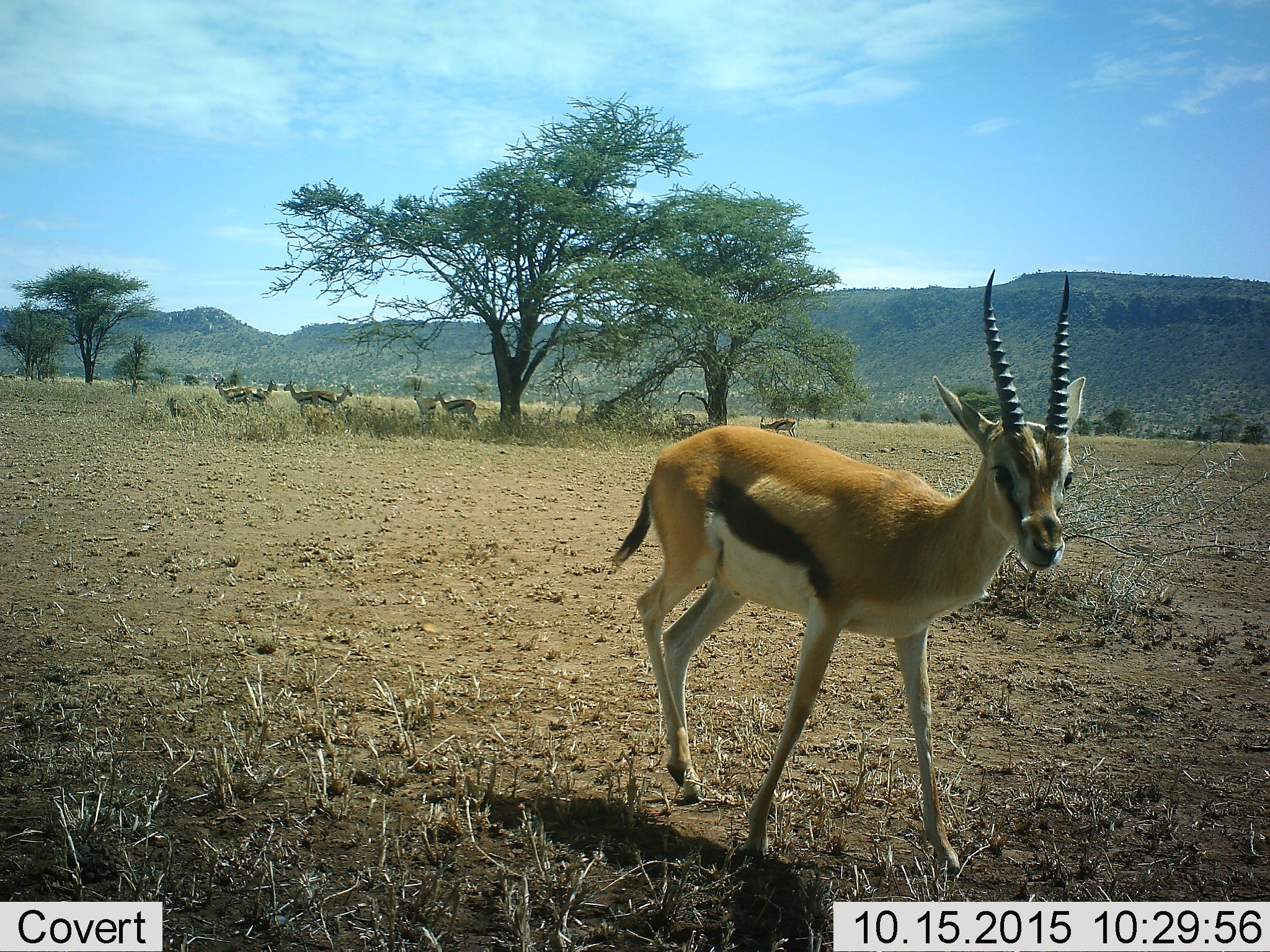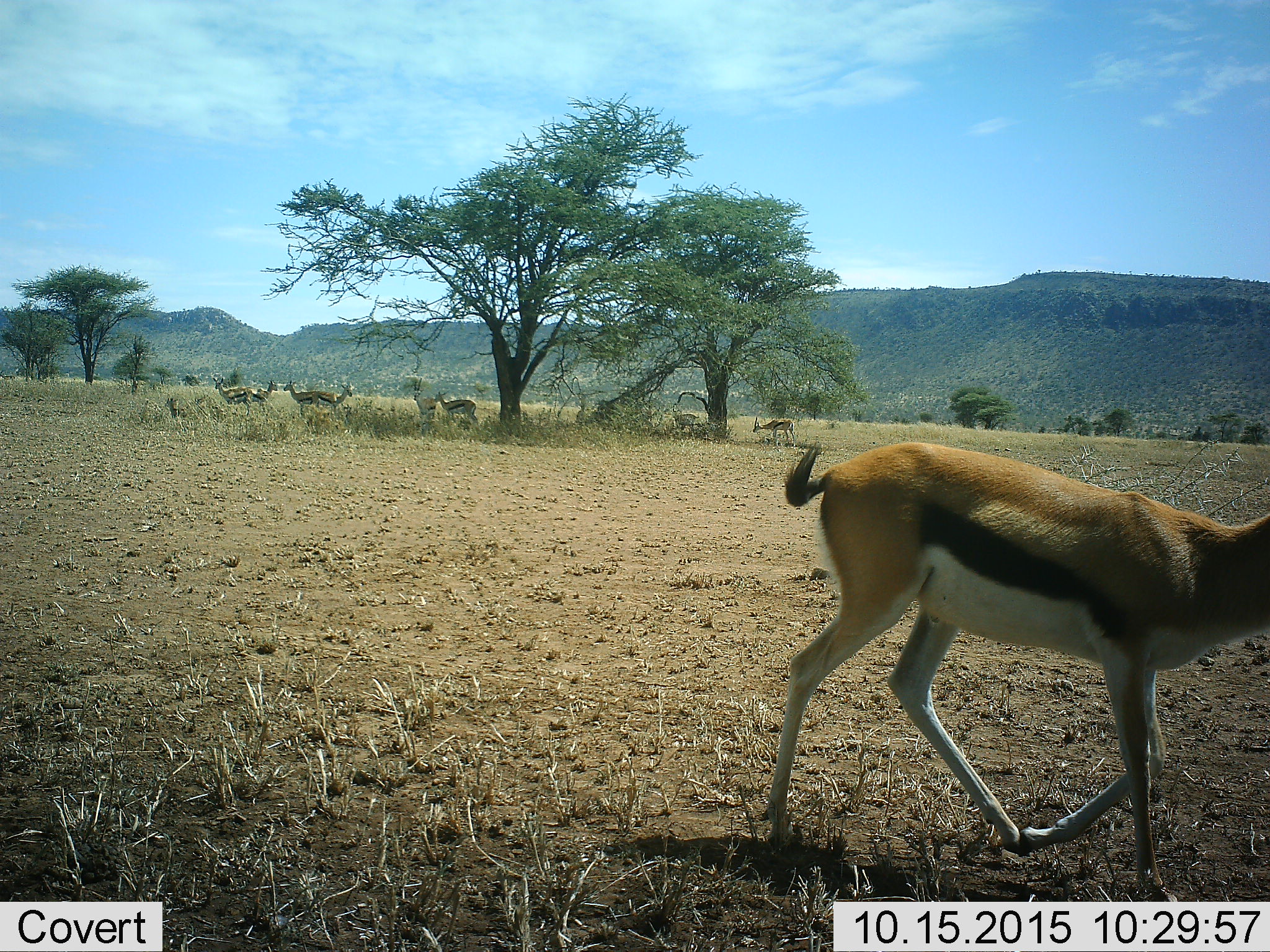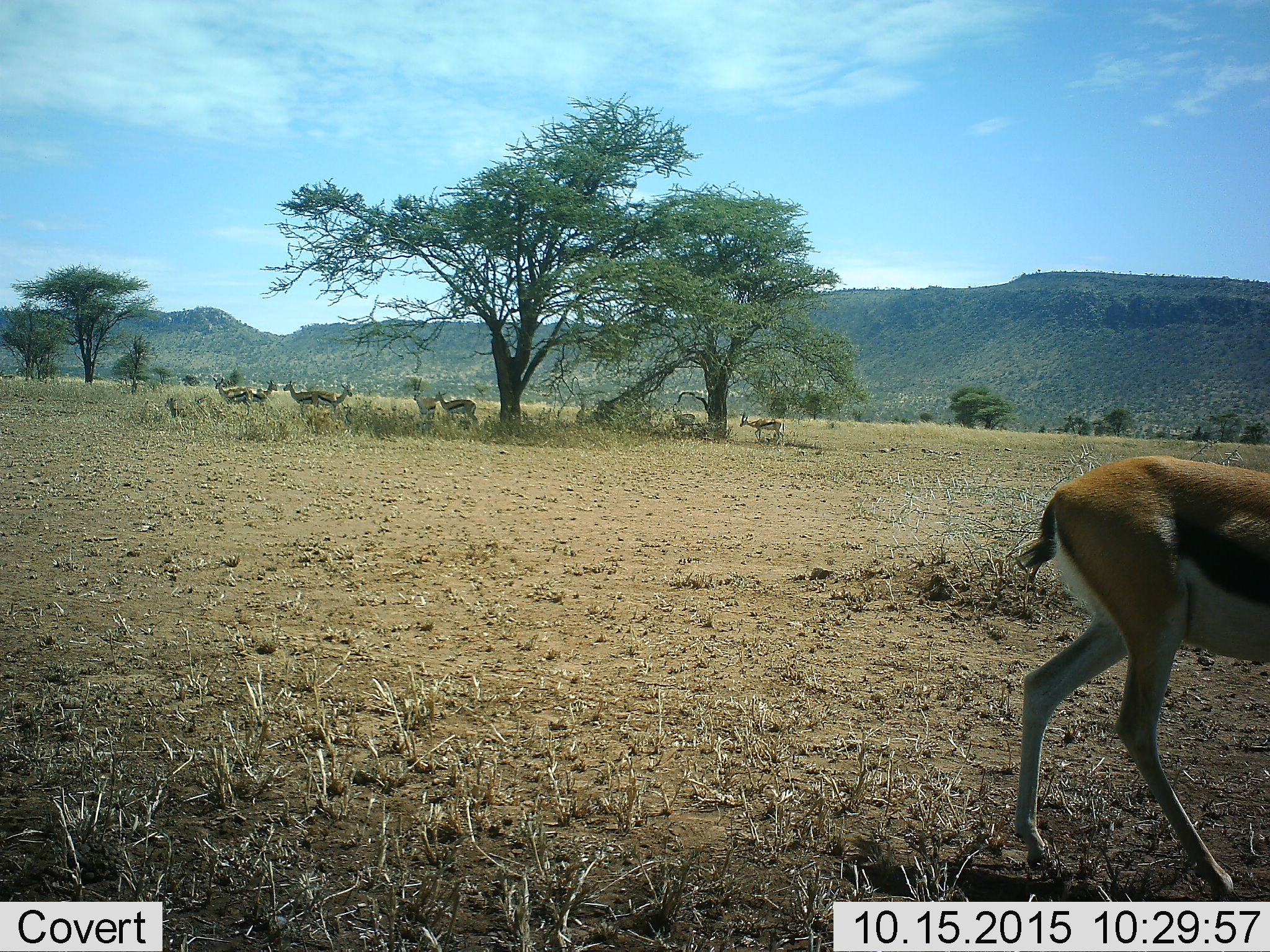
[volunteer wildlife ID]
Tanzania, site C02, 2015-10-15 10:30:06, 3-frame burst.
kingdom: Animalia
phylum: Chordata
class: Mammalia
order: Artiodactyla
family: Bovidae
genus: Eudorcas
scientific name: Eudorcas thomsonii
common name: thomson's gazelle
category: gazellethomsons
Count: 9.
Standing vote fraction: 72%.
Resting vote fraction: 17%.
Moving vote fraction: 78%.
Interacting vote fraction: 6%.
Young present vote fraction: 11%.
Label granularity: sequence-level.